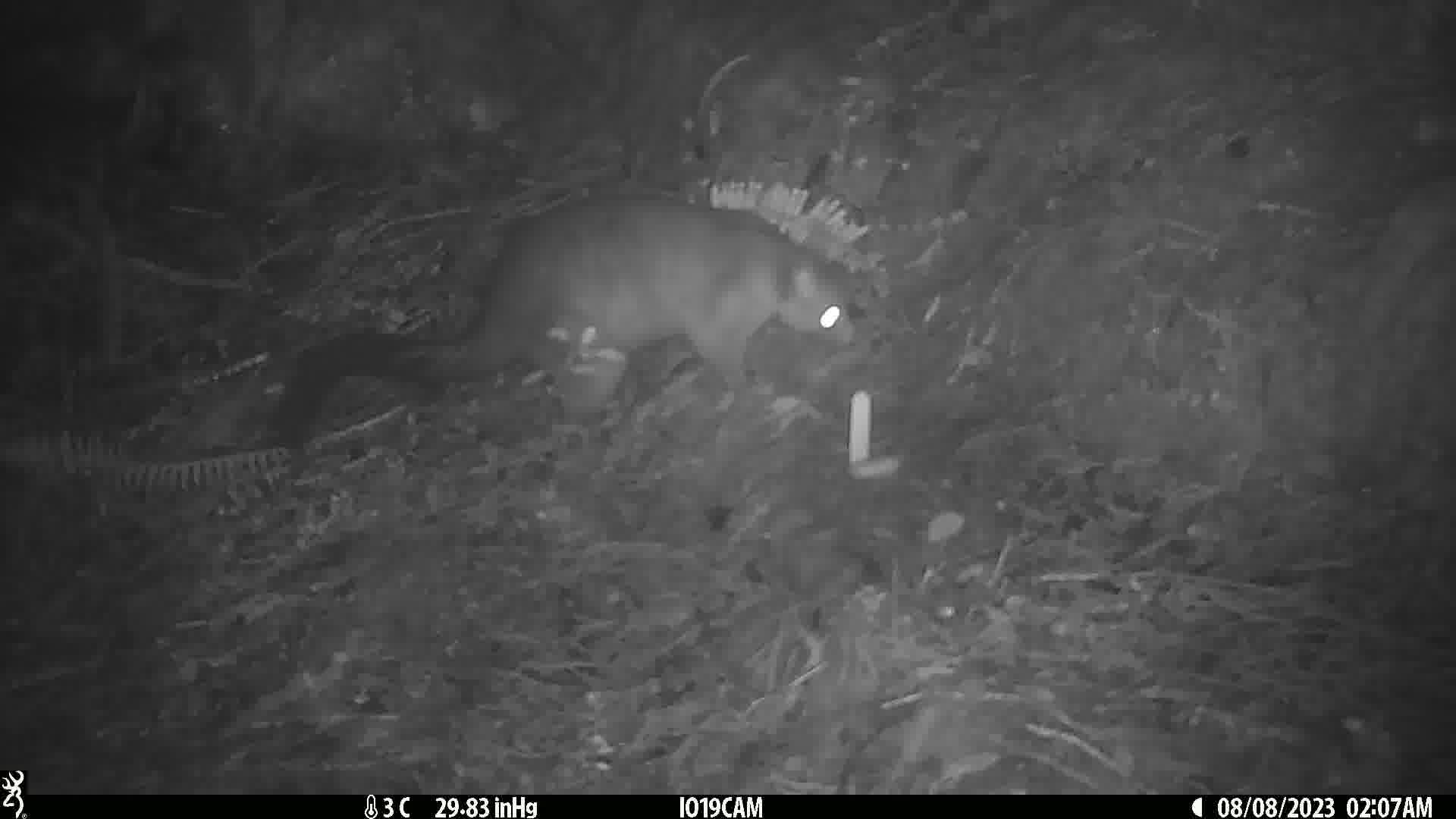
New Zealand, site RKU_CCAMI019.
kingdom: Animalia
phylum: Chordata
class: Mammalia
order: Diprotodontia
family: Phalangeridae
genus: Trichosurus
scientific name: Trichosurus vulpecula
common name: common brushtail possum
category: possum